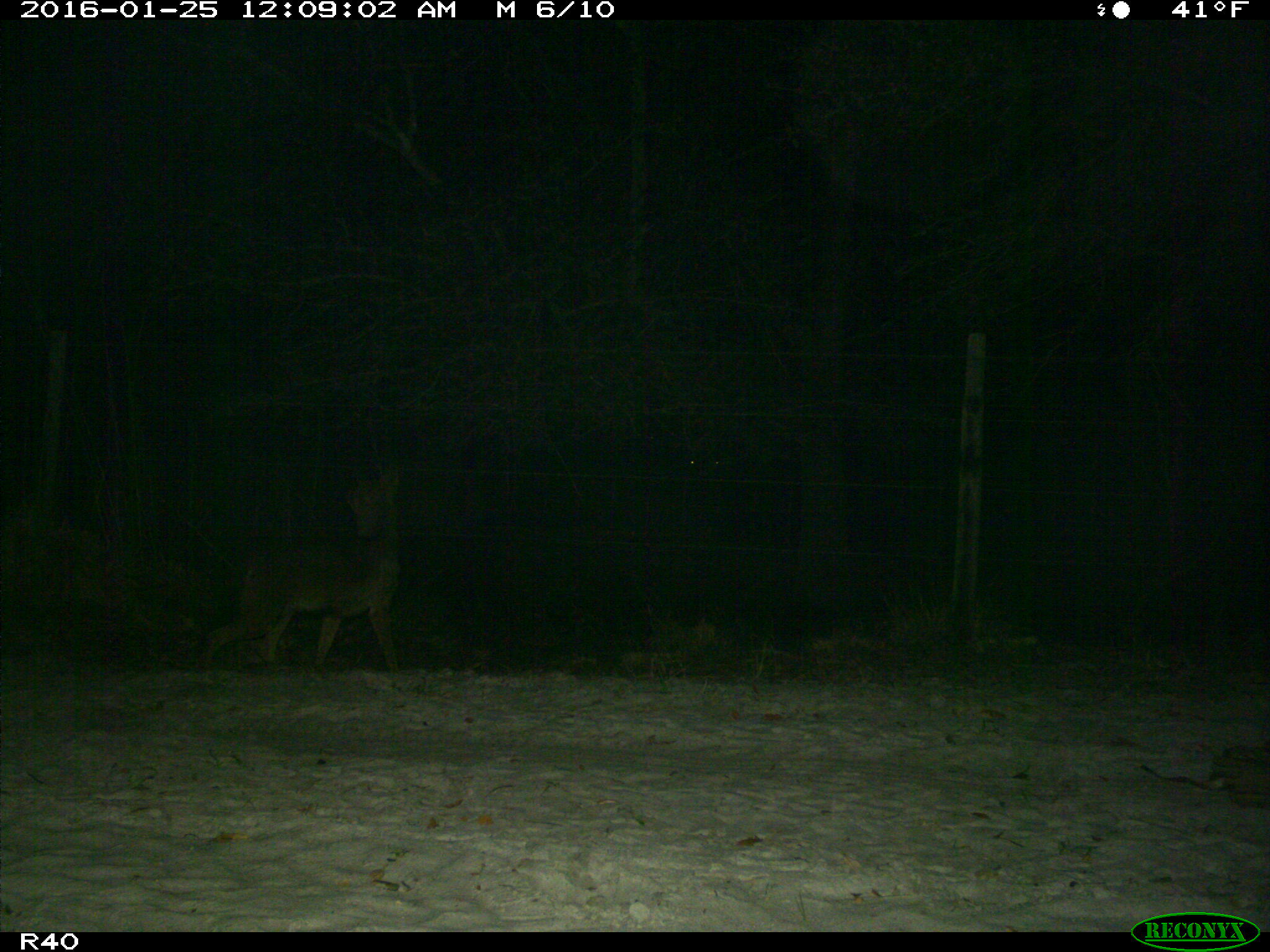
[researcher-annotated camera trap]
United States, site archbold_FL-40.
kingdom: Animalia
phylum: Chordata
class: Mammalia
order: Carnivora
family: Felidae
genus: Lynx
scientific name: Lynx rufus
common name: bobcat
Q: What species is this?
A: Lynx rufus (bobcat).